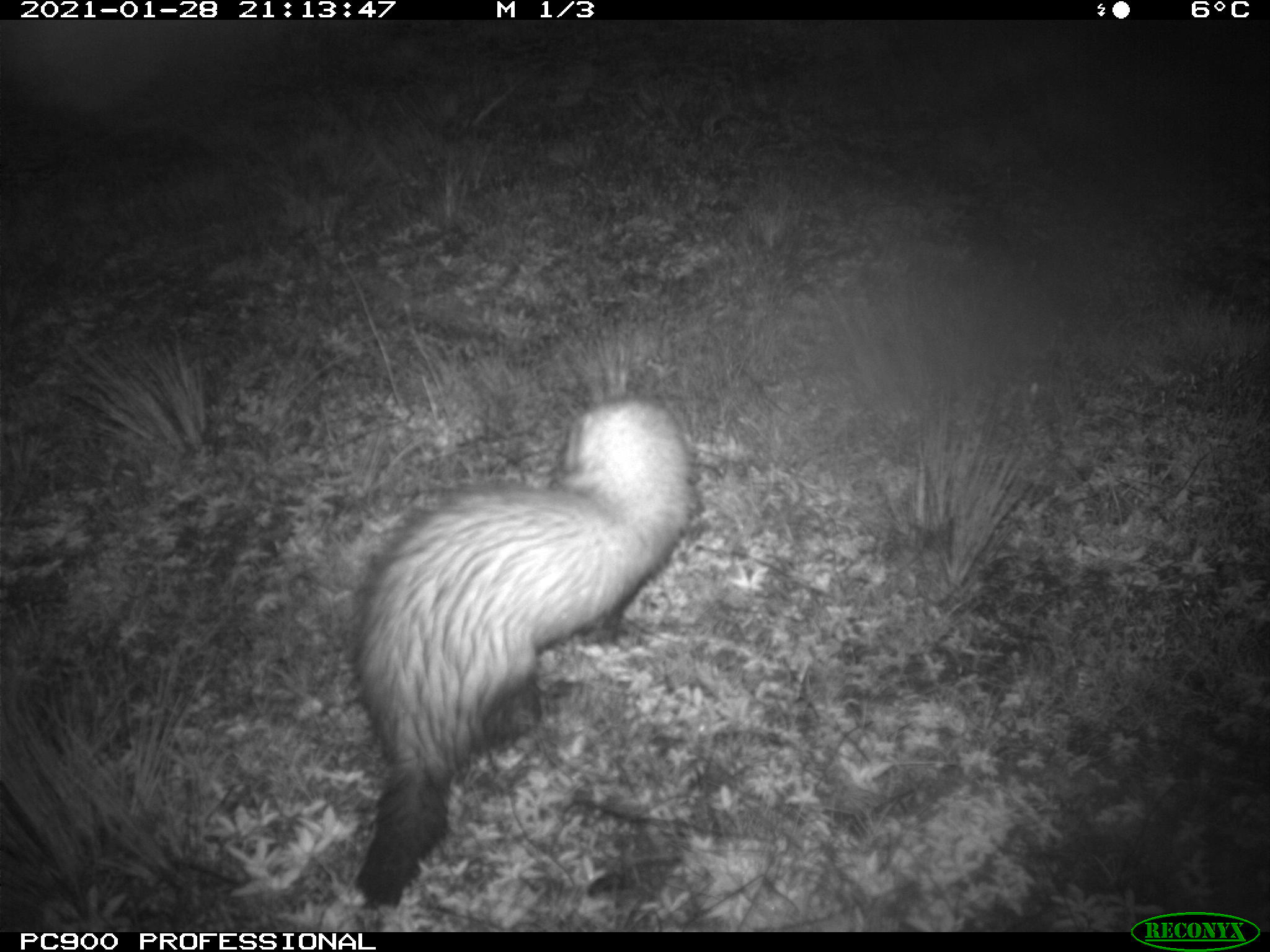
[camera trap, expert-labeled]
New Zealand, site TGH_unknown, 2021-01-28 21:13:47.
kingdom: Animalia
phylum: Chordata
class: Mammalia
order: Carnivora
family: Mustelidae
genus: Mustela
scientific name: Mustela furo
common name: ferret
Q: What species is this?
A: Ferret (Mustela furo).